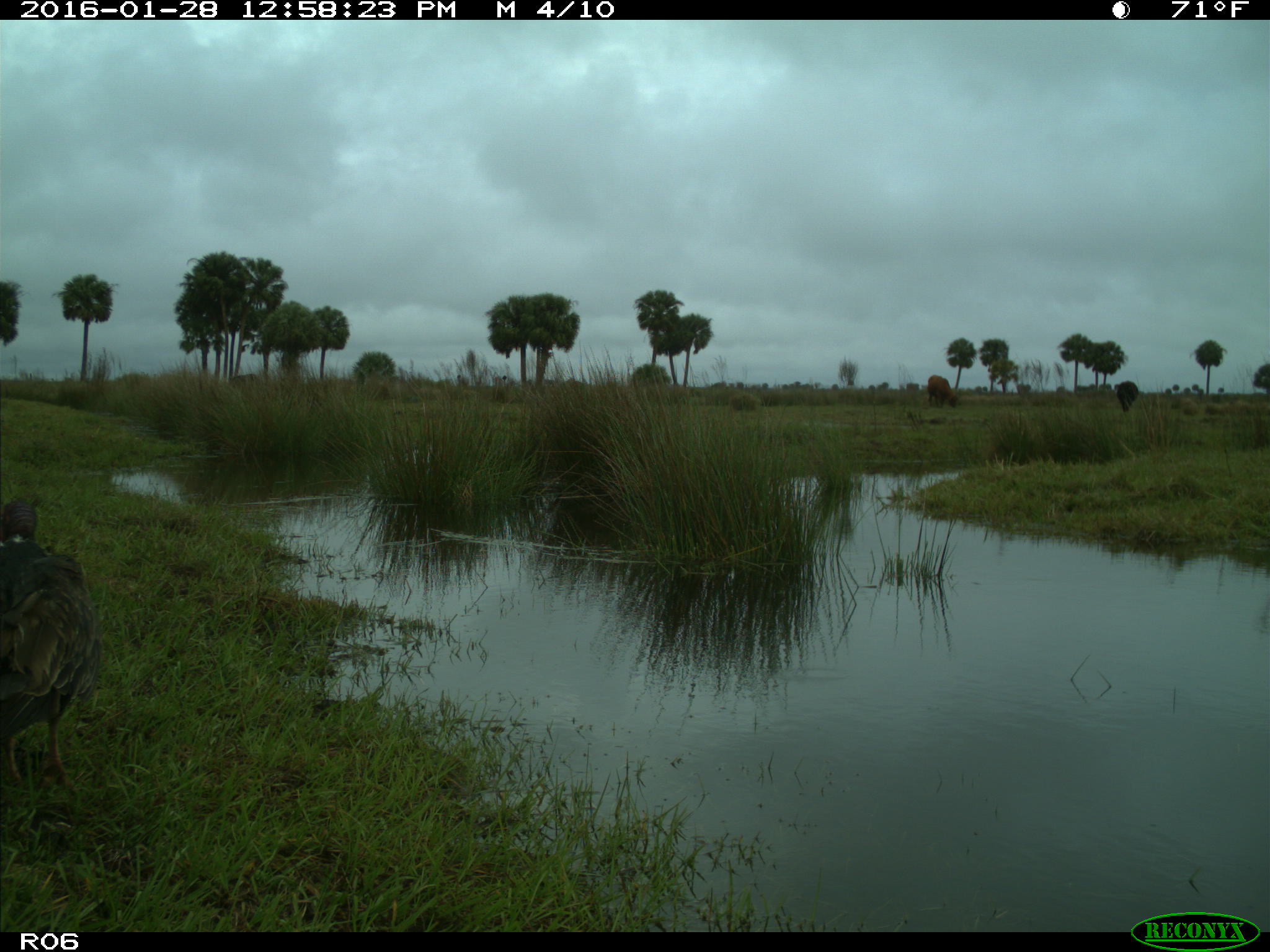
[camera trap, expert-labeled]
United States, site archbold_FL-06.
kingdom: Animalia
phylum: Chordata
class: Aves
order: Accipitriformes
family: Accipitridae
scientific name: Accipitridae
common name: acciptirids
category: unidentified accipitrid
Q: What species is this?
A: Unidentified accipitrid (acciptirids) (Accipitridae).